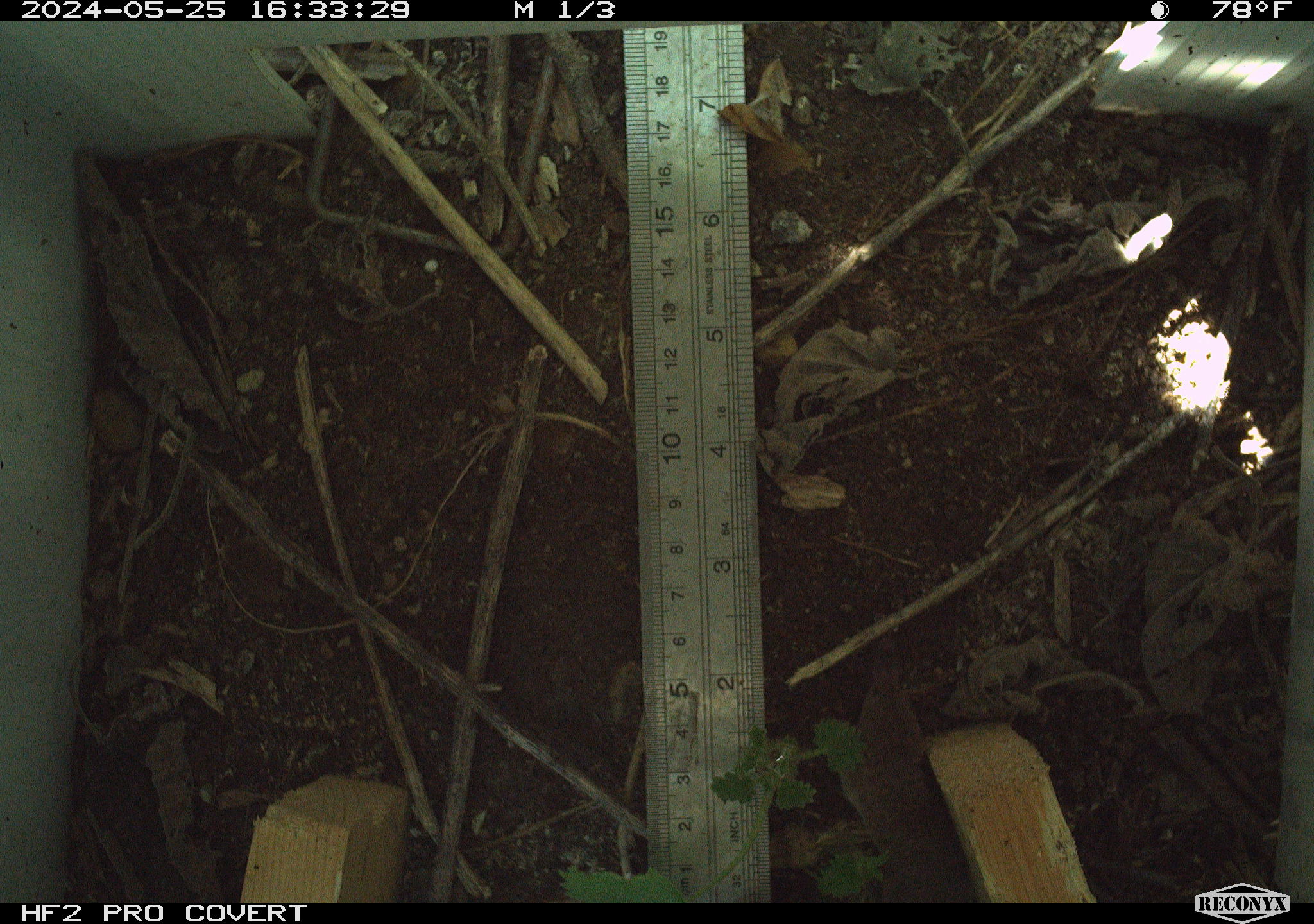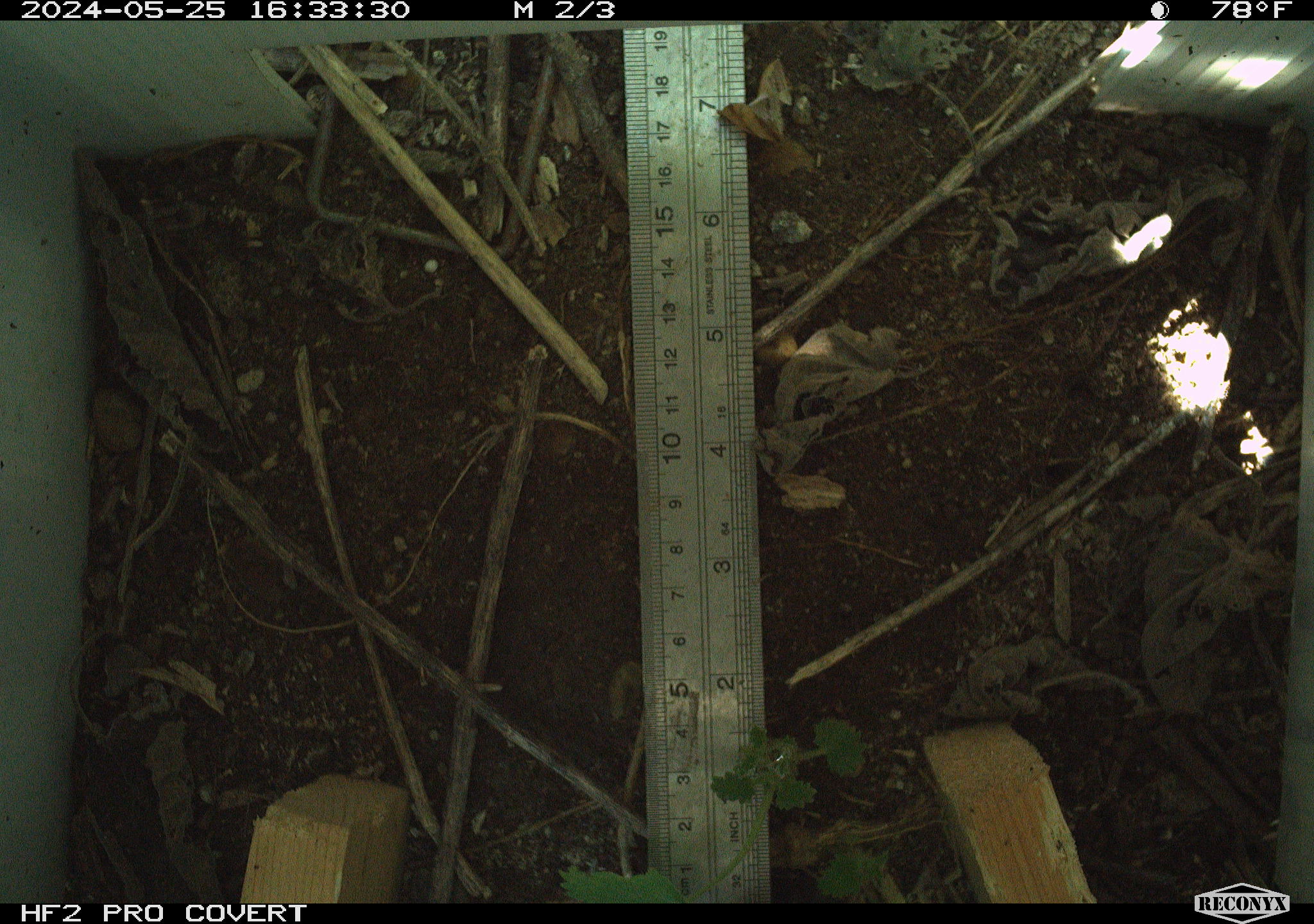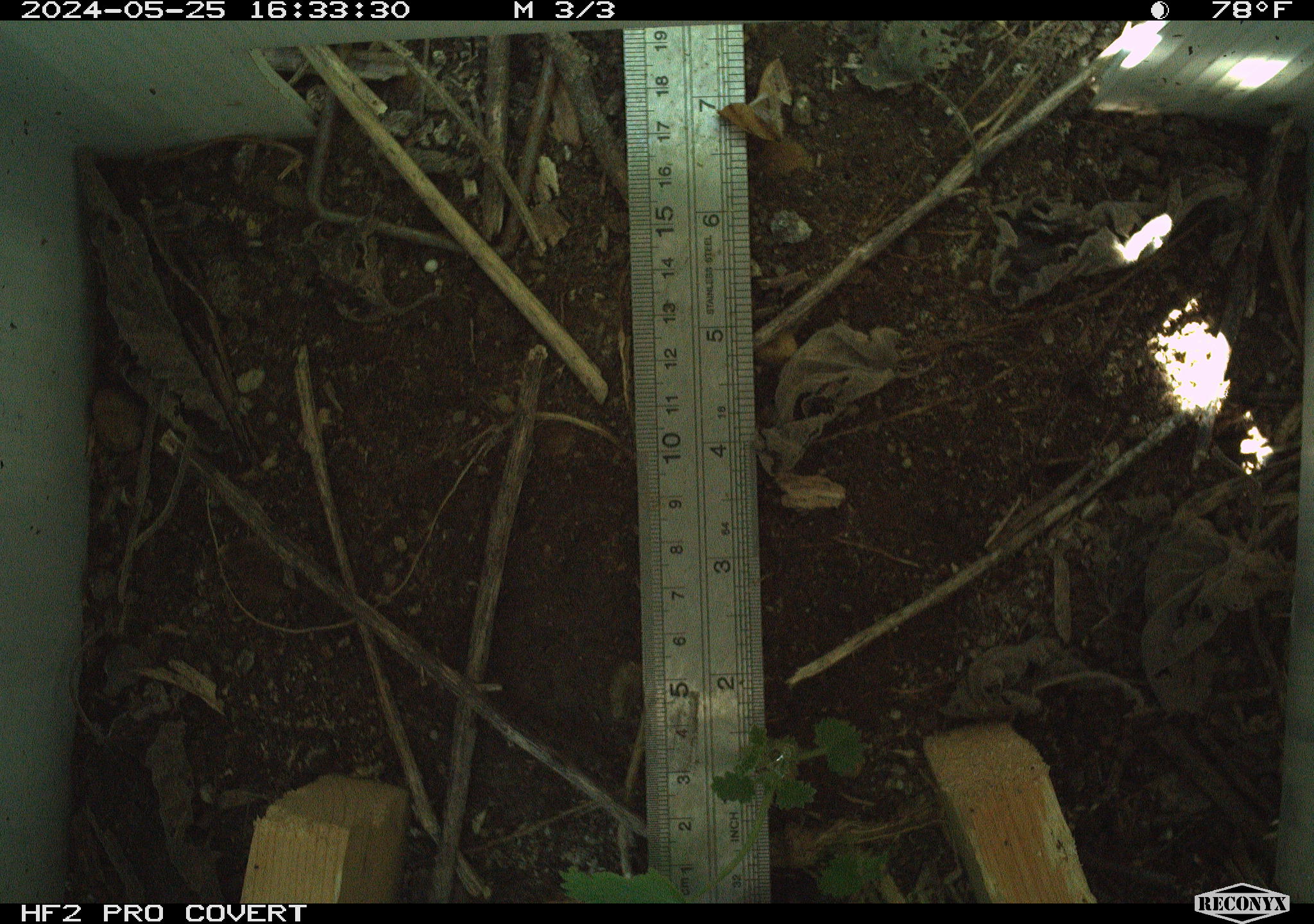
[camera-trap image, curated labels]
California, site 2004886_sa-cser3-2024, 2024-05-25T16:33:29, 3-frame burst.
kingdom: Animalia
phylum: Chordata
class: Mammalia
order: Eulipotyphla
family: Soricidae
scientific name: Soricidae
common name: shrews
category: soricidae family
Soricidae family (shrews) (Soricidae).